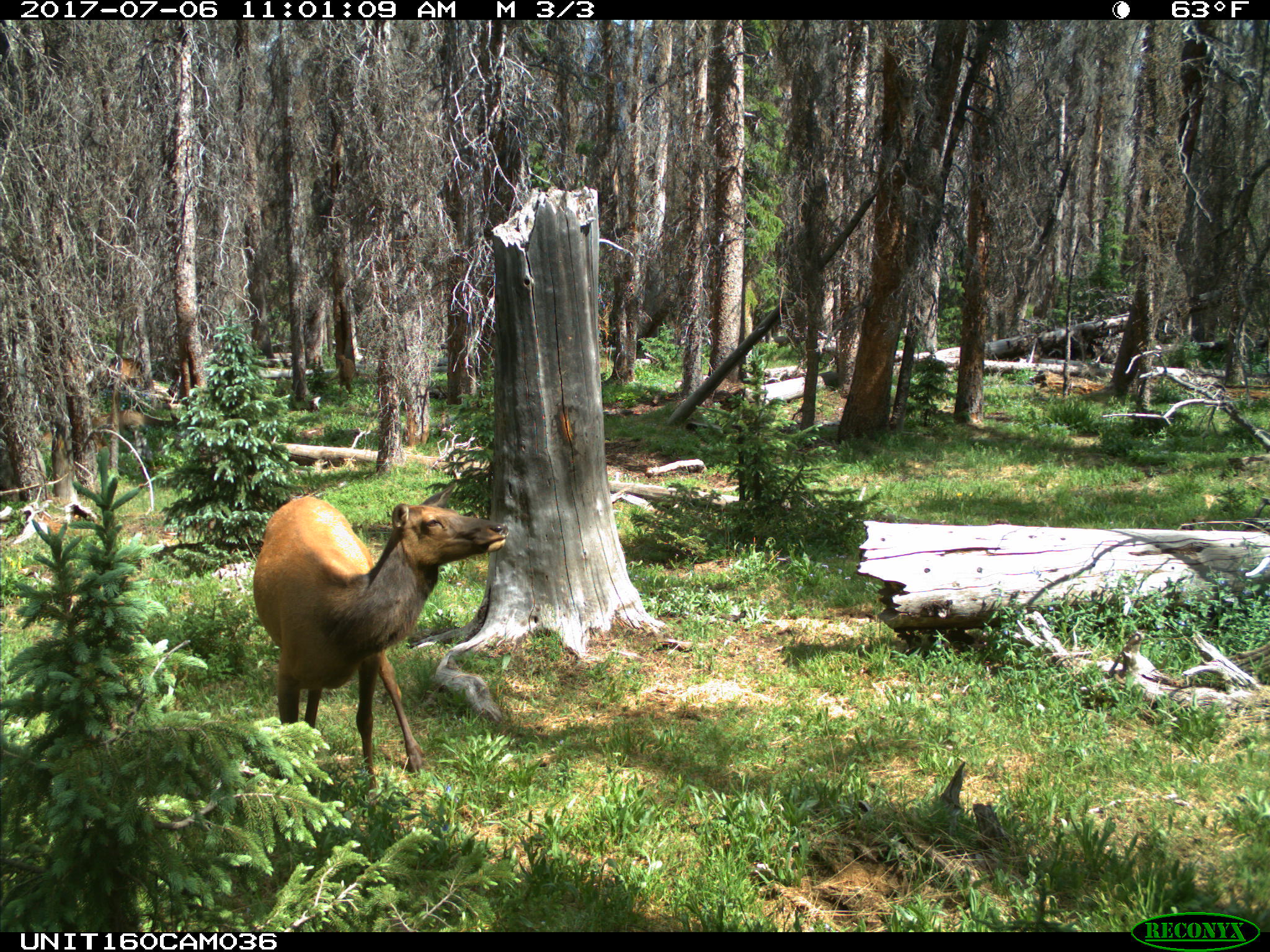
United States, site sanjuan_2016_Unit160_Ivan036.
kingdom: Animalia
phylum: Chordata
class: Mammalia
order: Artiodactyla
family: Cervidae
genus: Cervus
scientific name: Cervus elaphus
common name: red deer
Cervus elaphus (red deer).